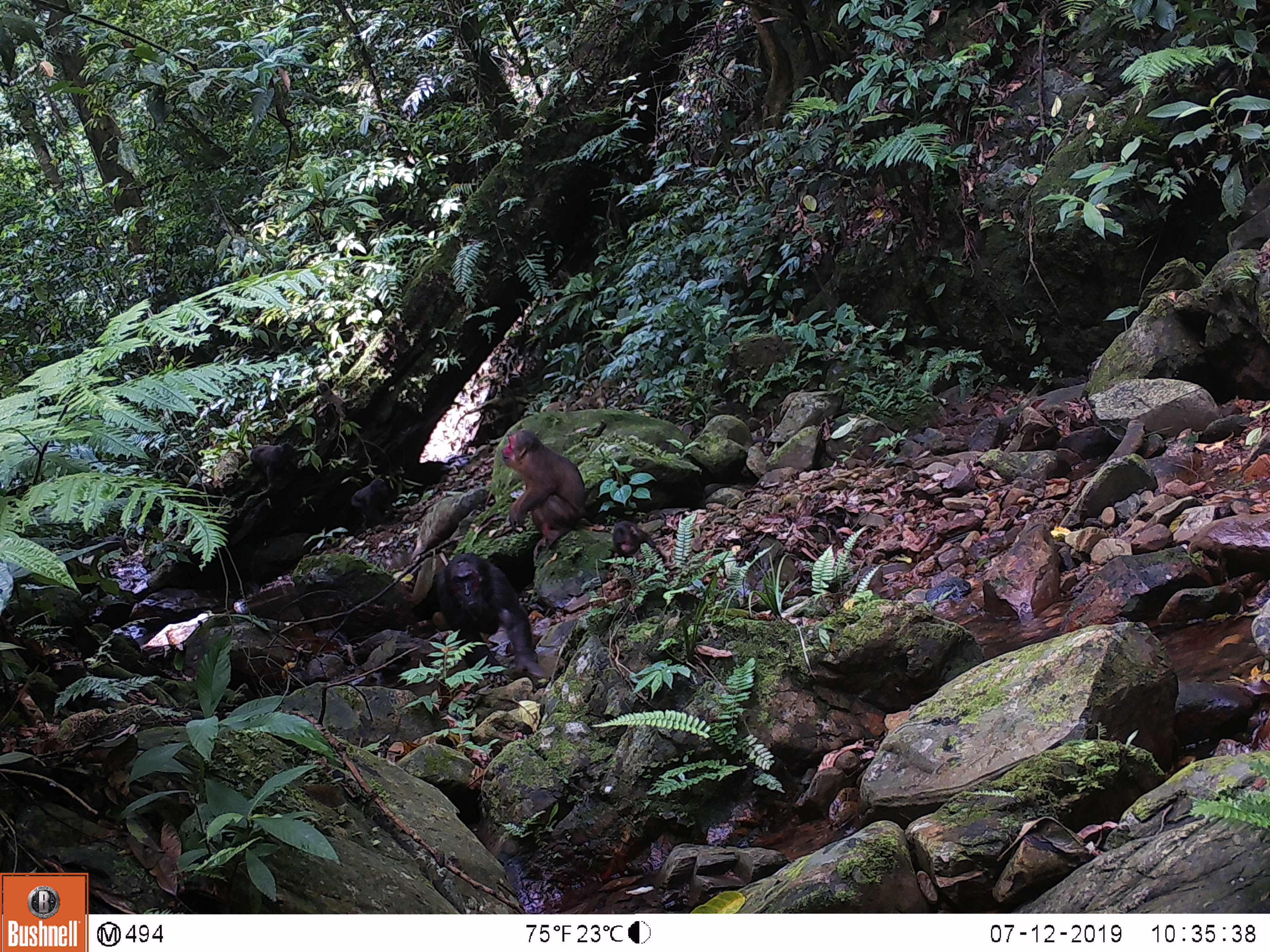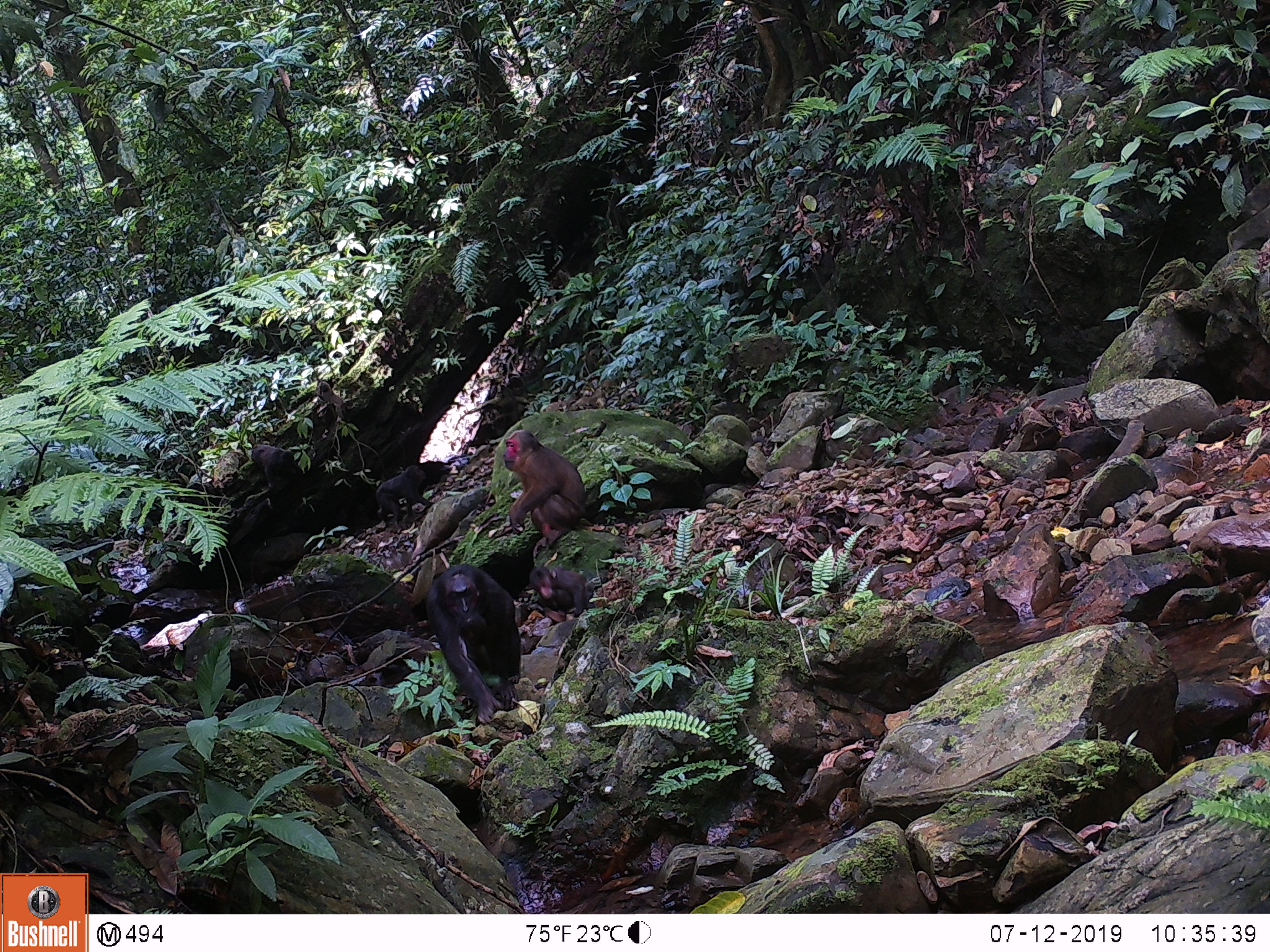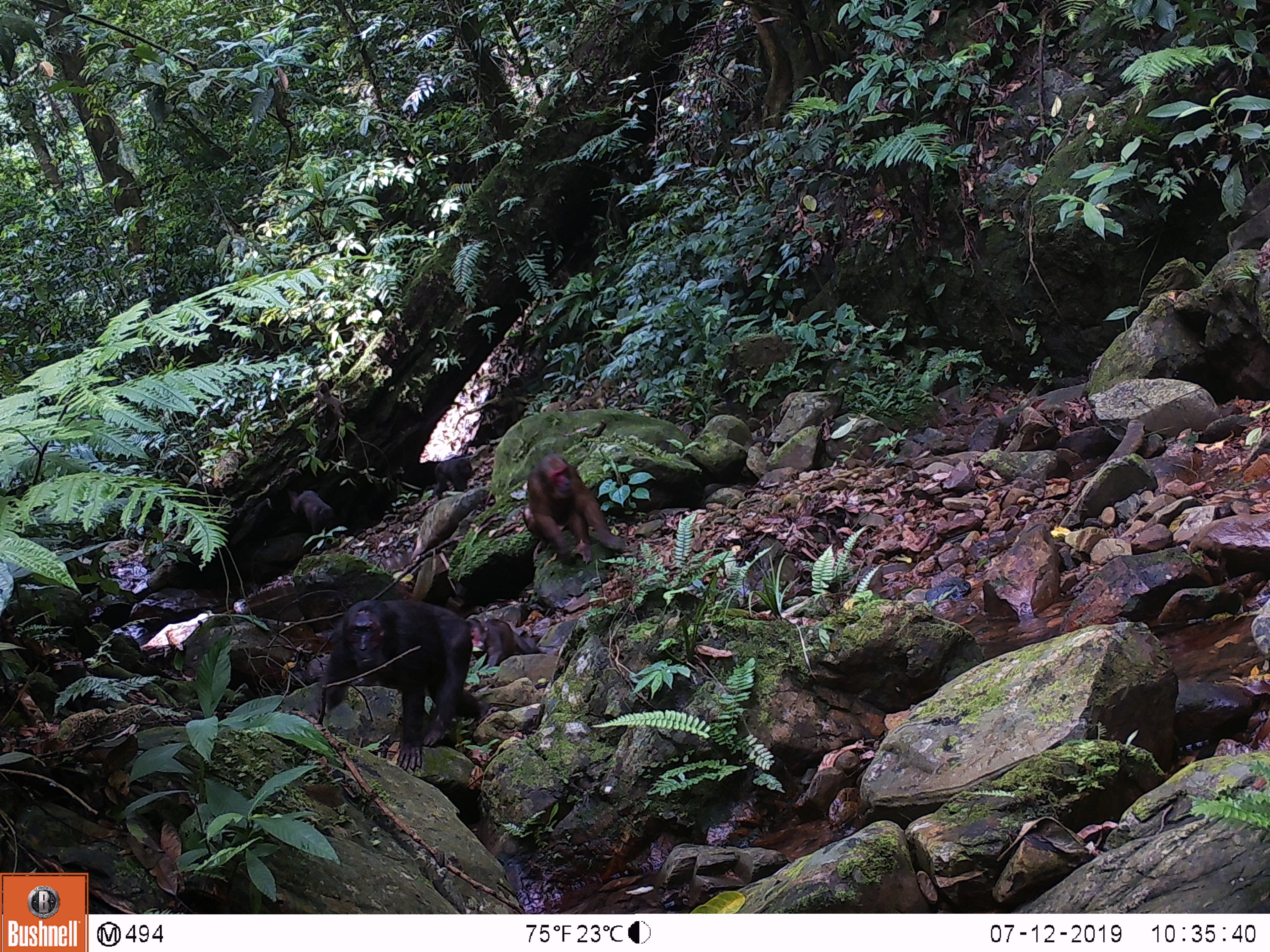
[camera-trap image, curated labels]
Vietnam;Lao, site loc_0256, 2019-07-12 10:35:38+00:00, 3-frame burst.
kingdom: Animalia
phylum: Chordata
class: Mammalia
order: Primates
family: Cercopithecidae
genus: Macaca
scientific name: Macaca arctoides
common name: stump-tailed macaque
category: stump tailed macaque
Stump tailed macaque (stump-tailed macaque) (Macaca arctoides). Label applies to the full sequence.